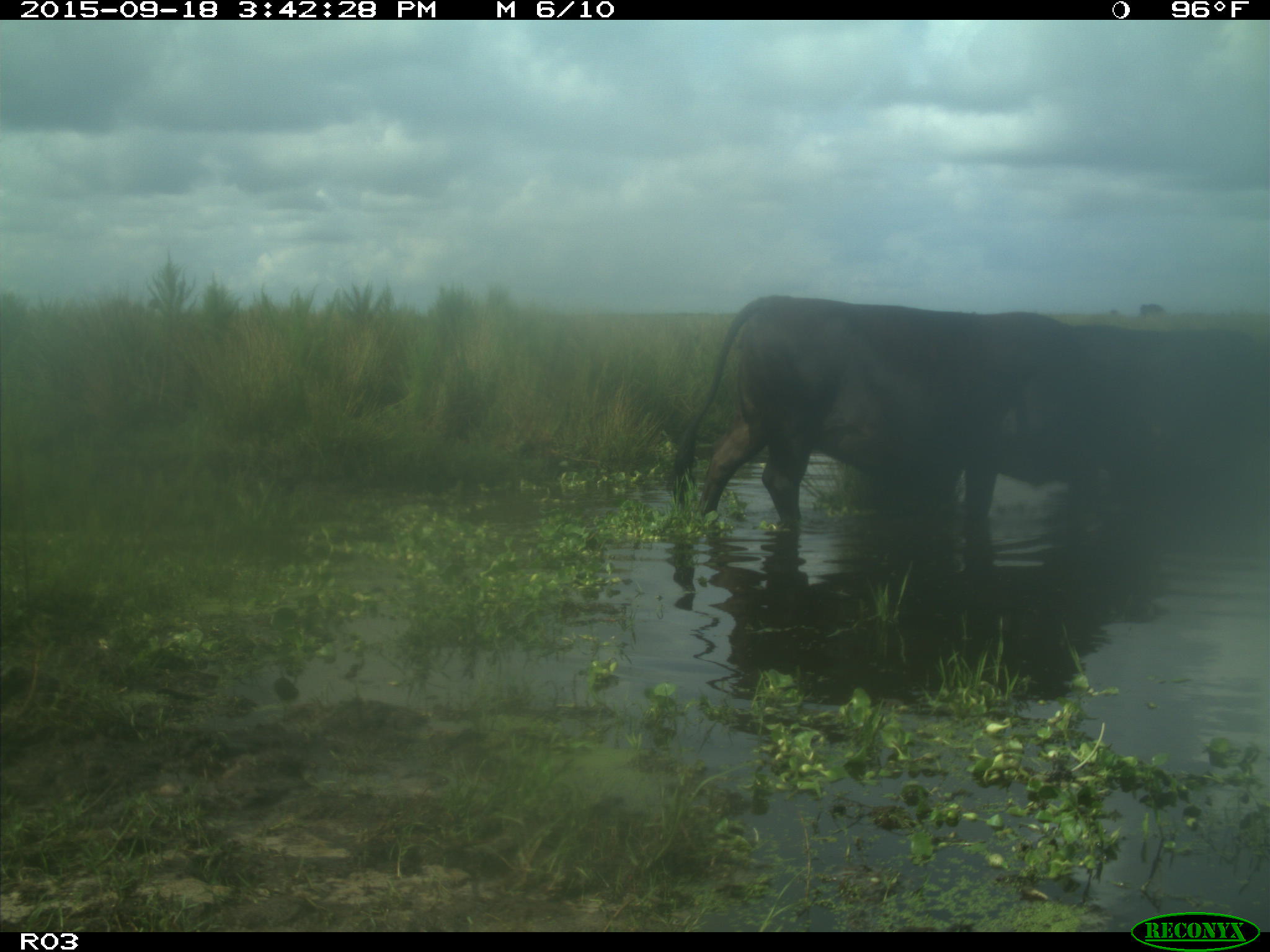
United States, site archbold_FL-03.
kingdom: Animalia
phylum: Chordata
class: Mammalia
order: Artiodactyla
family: Bovidae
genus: Bos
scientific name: Bos taurus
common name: domestic cow